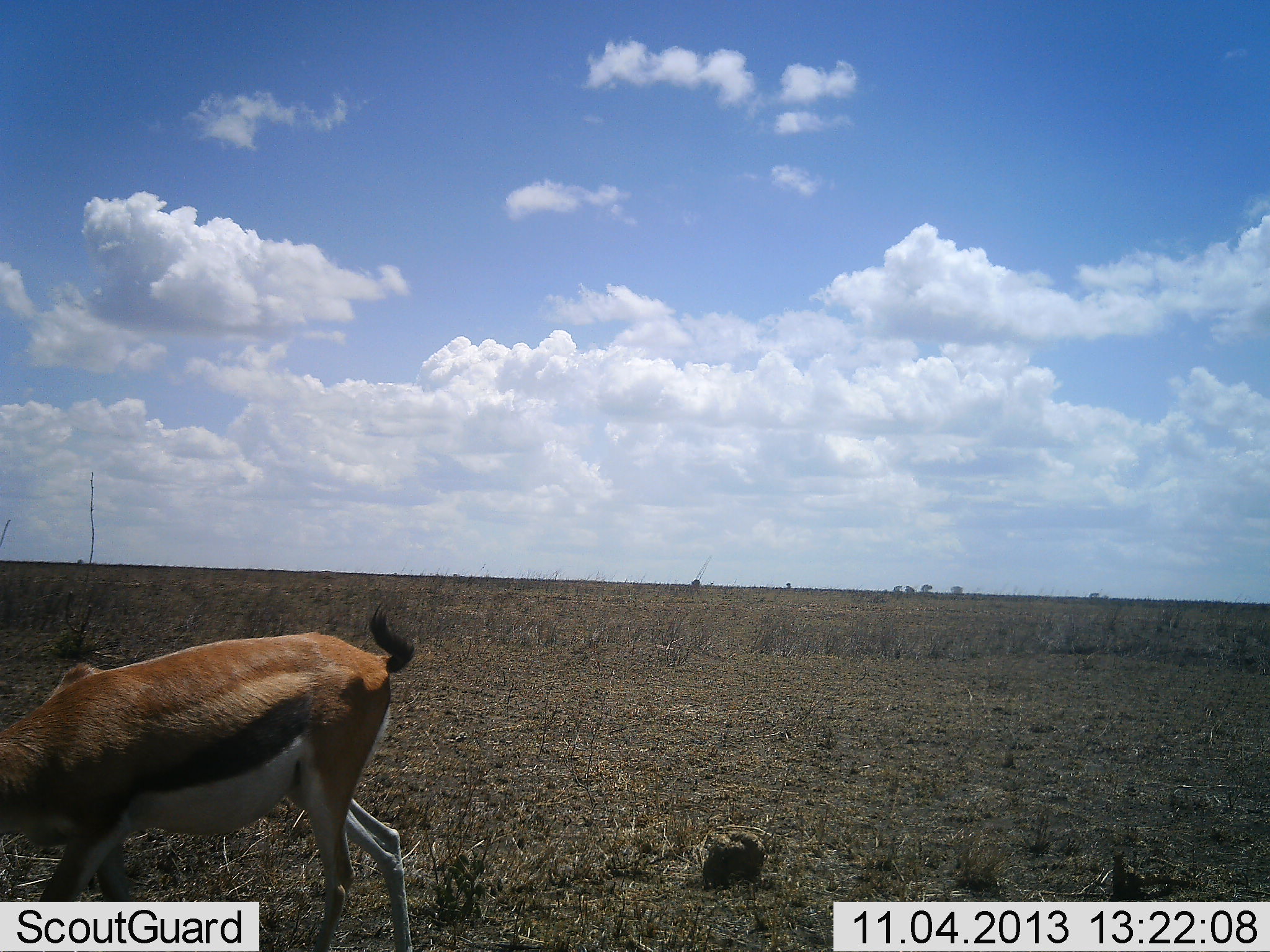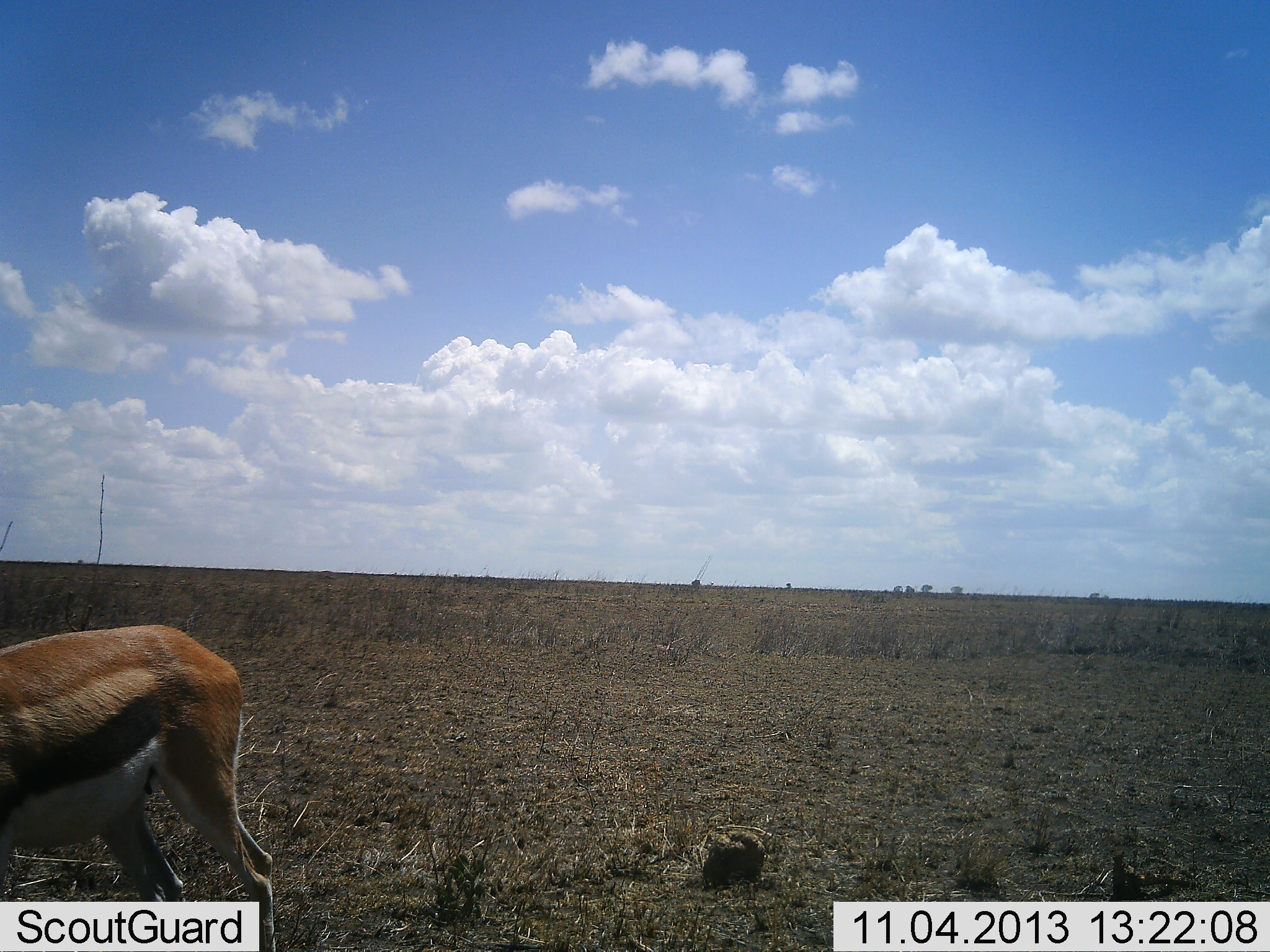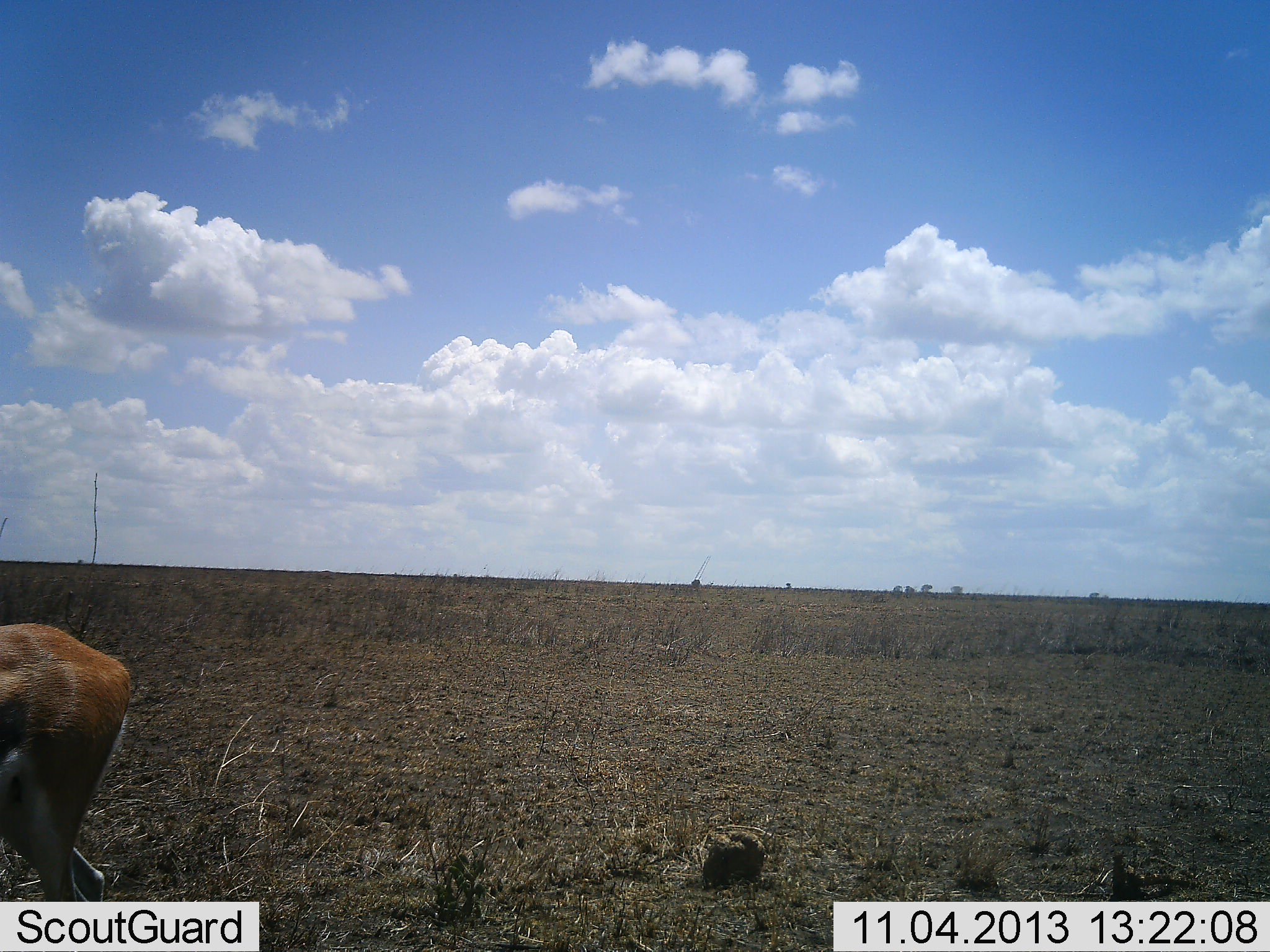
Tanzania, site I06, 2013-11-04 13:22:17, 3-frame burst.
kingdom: Animalia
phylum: Chordata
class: Mammalia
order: Artiodactyla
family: Bovidae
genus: Eudorcas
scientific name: Eudorcas thomsonii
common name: thomson's gazelle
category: gazellethomsons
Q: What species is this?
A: Gazellethomsons (thomson's gazelle) (Eudorcas thomsonii).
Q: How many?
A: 1.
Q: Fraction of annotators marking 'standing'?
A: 20%.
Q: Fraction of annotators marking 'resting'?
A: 0%.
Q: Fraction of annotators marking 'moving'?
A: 83%.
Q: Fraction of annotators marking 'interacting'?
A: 0%.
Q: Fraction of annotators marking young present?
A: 0%.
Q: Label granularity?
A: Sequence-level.